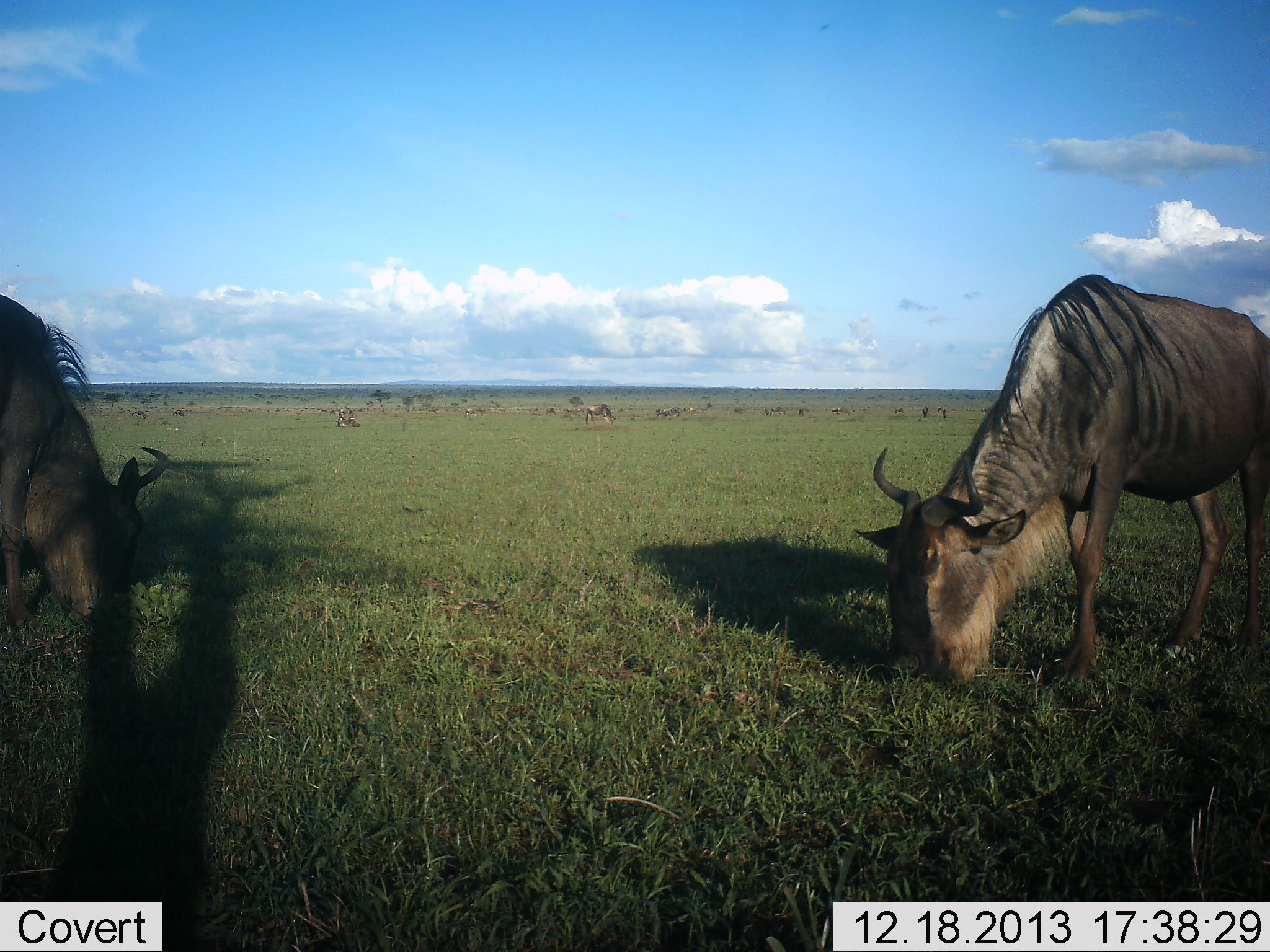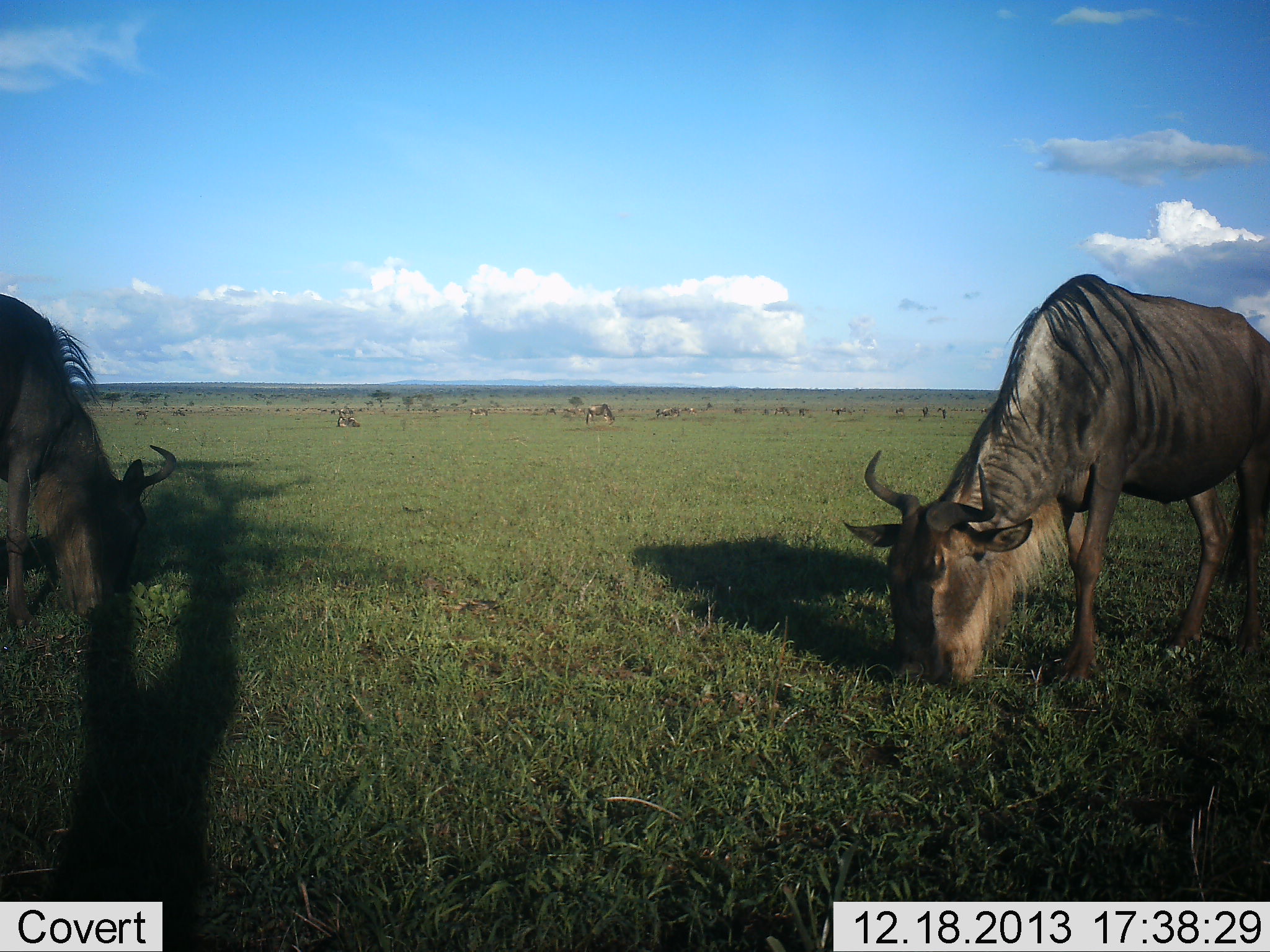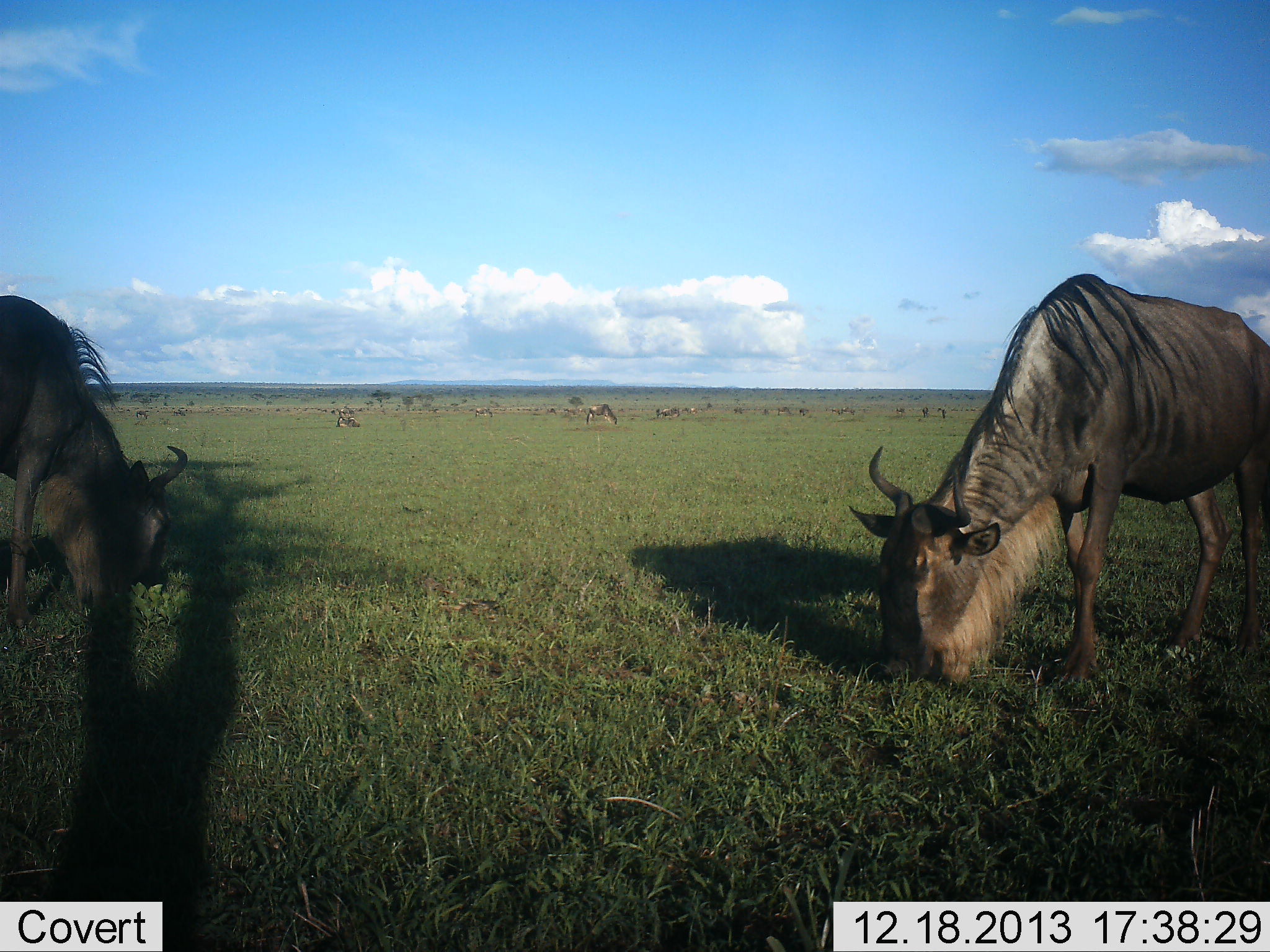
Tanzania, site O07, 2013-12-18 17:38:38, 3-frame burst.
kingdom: Animalia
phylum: Chordata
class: Mammalia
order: Artiodactyla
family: Bovidae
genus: Connochaetes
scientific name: Connochaetes taurinus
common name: blue wildebeest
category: wildebeest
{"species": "wildebeest (blue wildebeest) (Connochaetes taurinus)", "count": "4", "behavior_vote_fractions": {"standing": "24%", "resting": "10%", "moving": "15%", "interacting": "2%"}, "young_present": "0%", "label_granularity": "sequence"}